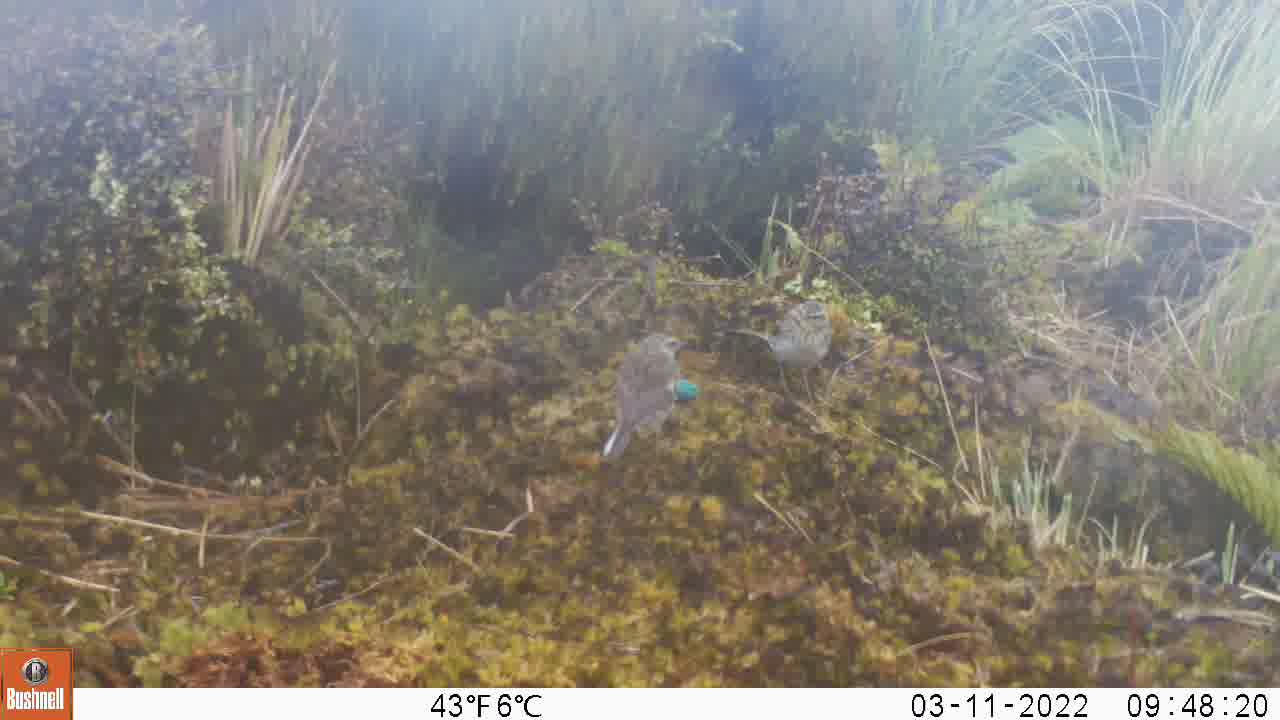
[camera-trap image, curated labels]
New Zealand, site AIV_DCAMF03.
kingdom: Animalia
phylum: Chordata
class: Aves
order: Passeriformes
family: Motacillidae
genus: Anthus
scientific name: Anthus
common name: pipit